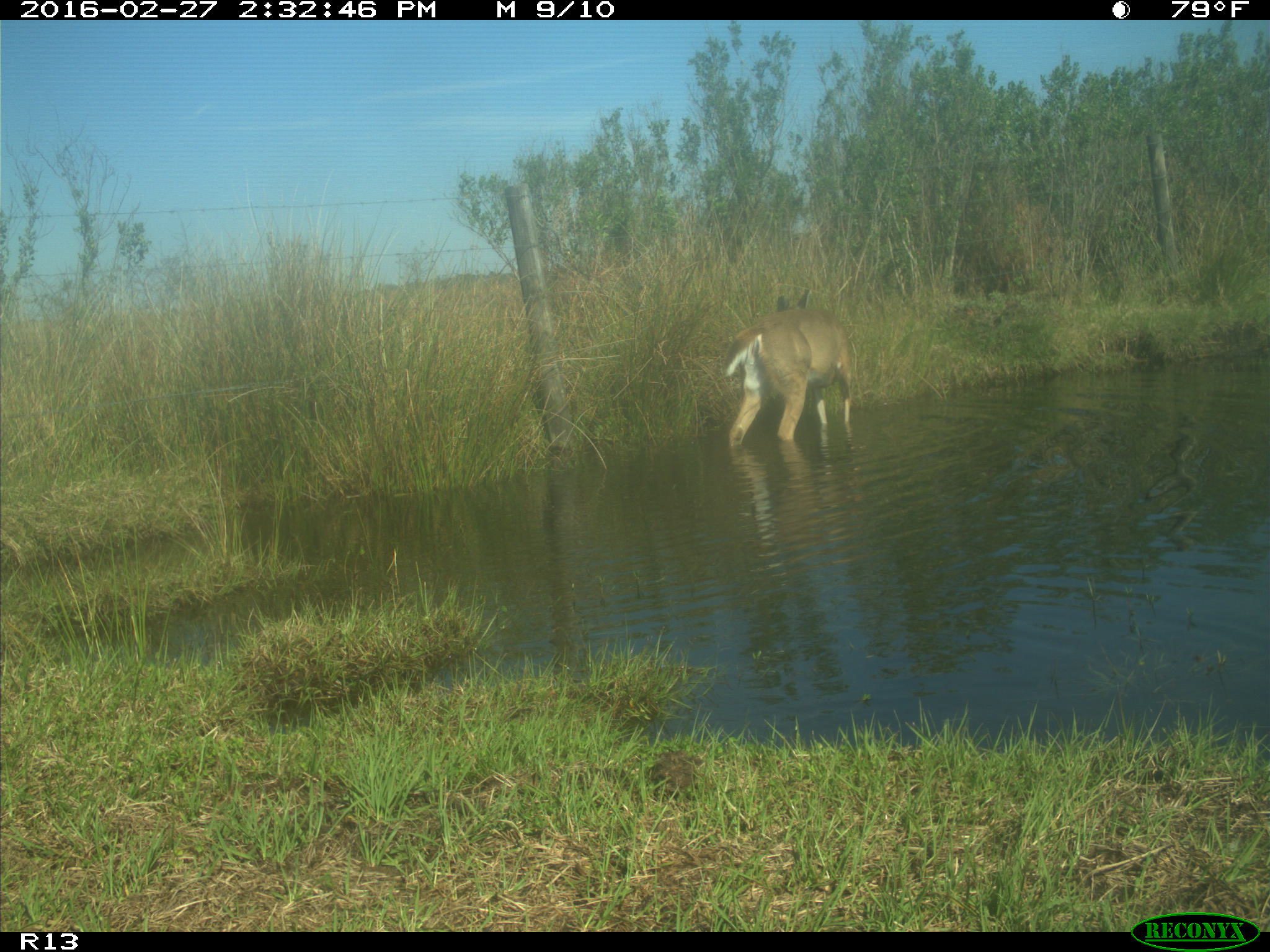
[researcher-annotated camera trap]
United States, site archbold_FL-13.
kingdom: Animalia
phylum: Chordata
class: Mammalia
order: Artiodactyla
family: Cervidae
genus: Odocoileus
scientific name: Odocoileus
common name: deer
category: unidentified deer